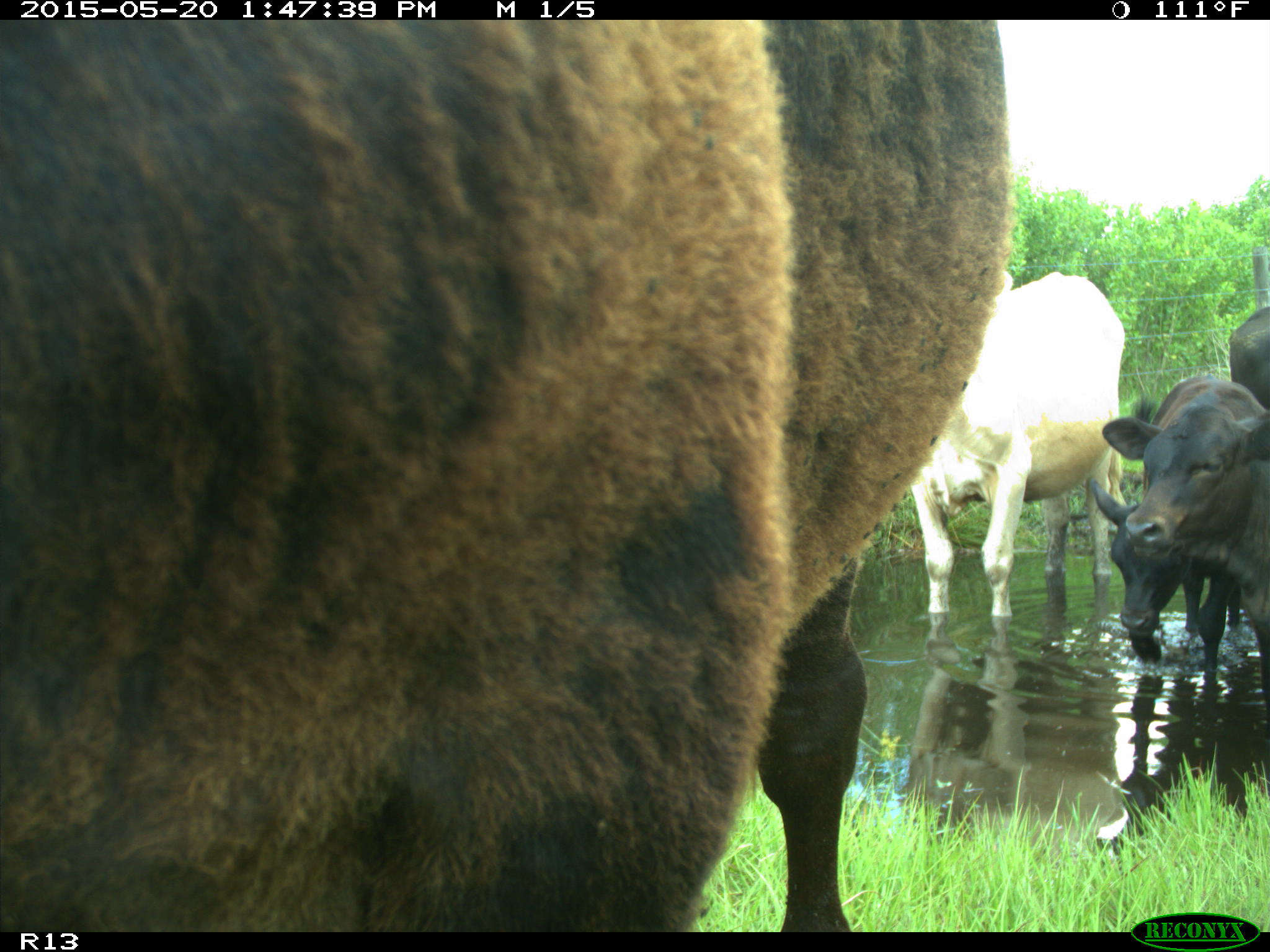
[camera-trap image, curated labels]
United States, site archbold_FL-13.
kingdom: Animalia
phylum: Chordata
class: Mammalia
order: Artiodactyla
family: Bovidae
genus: Bos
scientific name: Bos taurus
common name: domestic cow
Bos taurus (domestic cow).